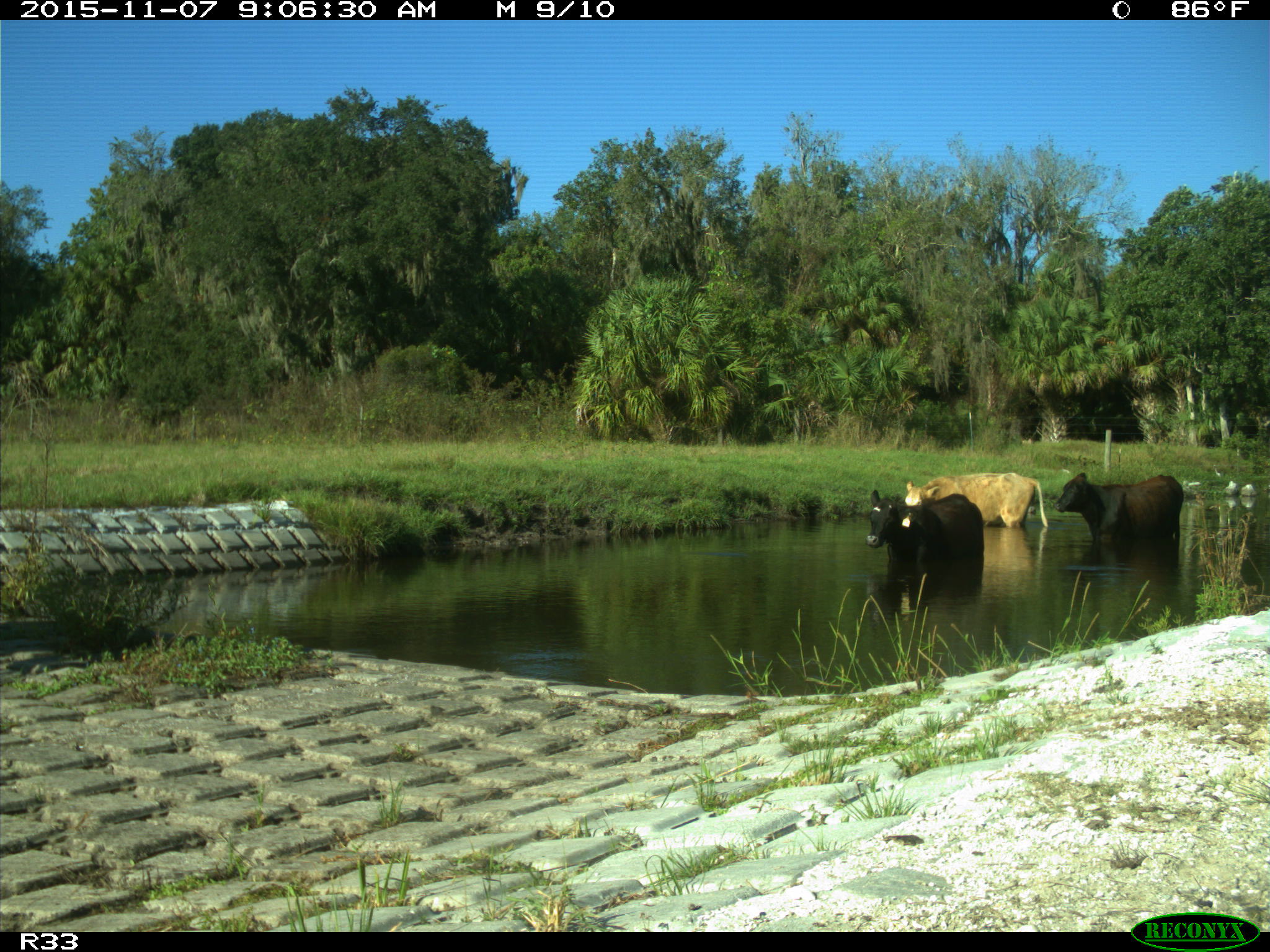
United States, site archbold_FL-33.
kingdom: Animalia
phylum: Chordata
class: Mammalia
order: Artiodactyla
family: Bovidae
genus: Bos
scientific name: Bos taurus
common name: domestic cow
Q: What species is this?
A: Bos taurus (domestic cow).